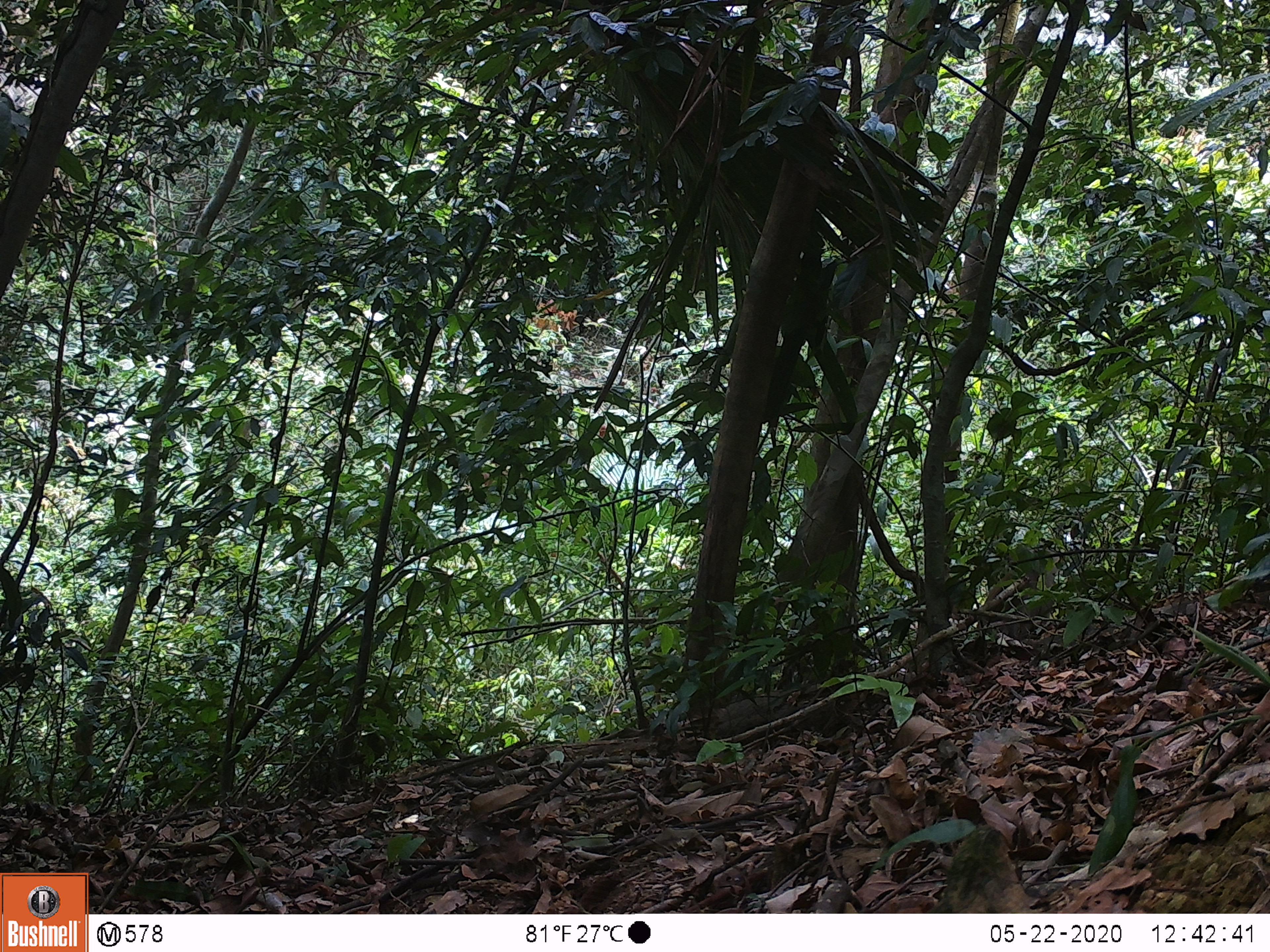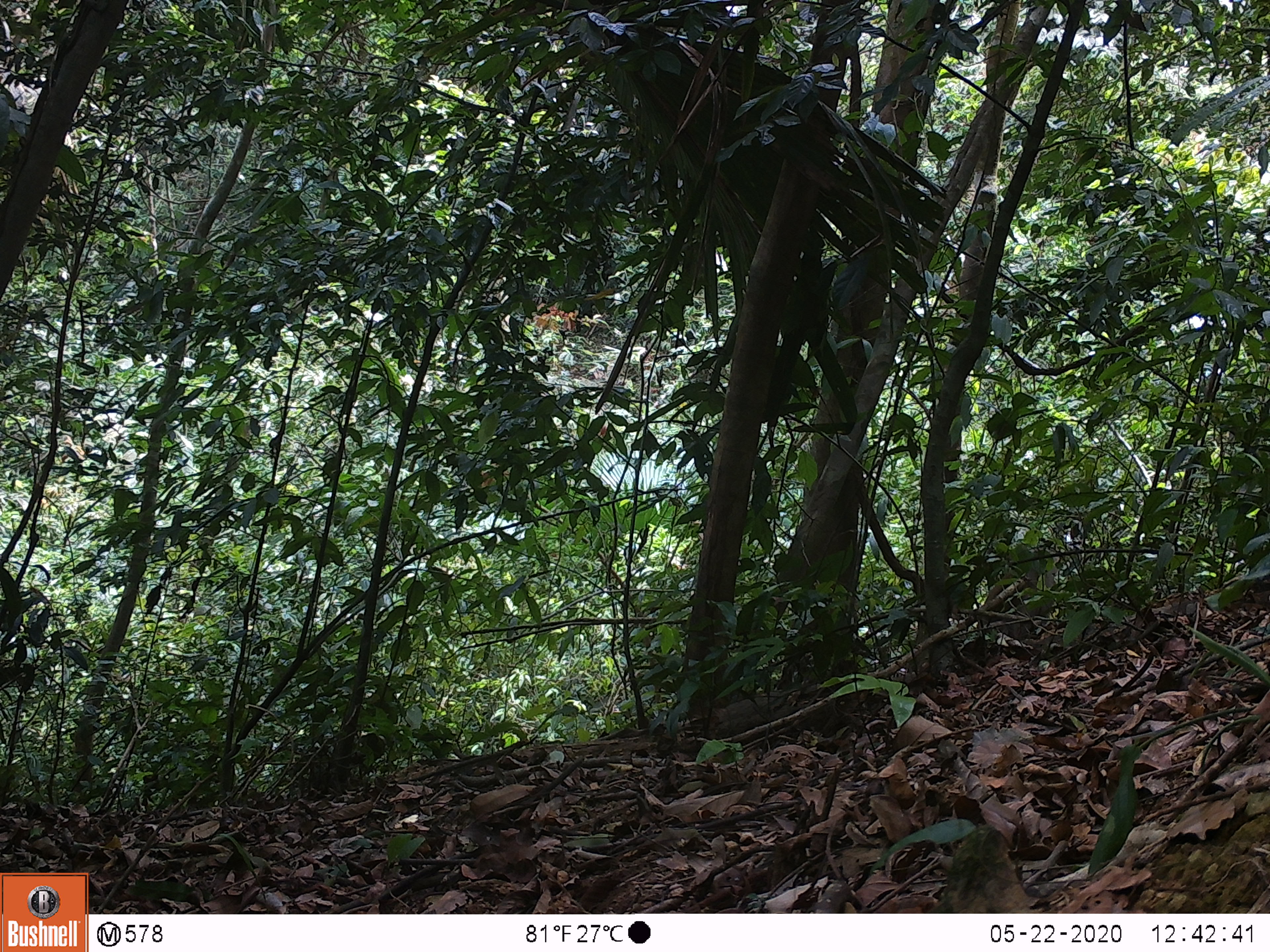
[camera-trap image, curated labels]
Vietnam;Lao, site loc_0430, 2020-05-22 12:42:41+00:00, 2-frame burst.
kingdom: Animalia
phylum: Chordata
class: Mammalia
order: Primates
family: Cercopithecidae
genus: Macaca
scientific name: Macaca nemestrina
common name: pig-tailed macaque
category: pig tailed macaque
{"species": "pig tailed macaque (pig-tailed macaque) (Macaca nemestrina)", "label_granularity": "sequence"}